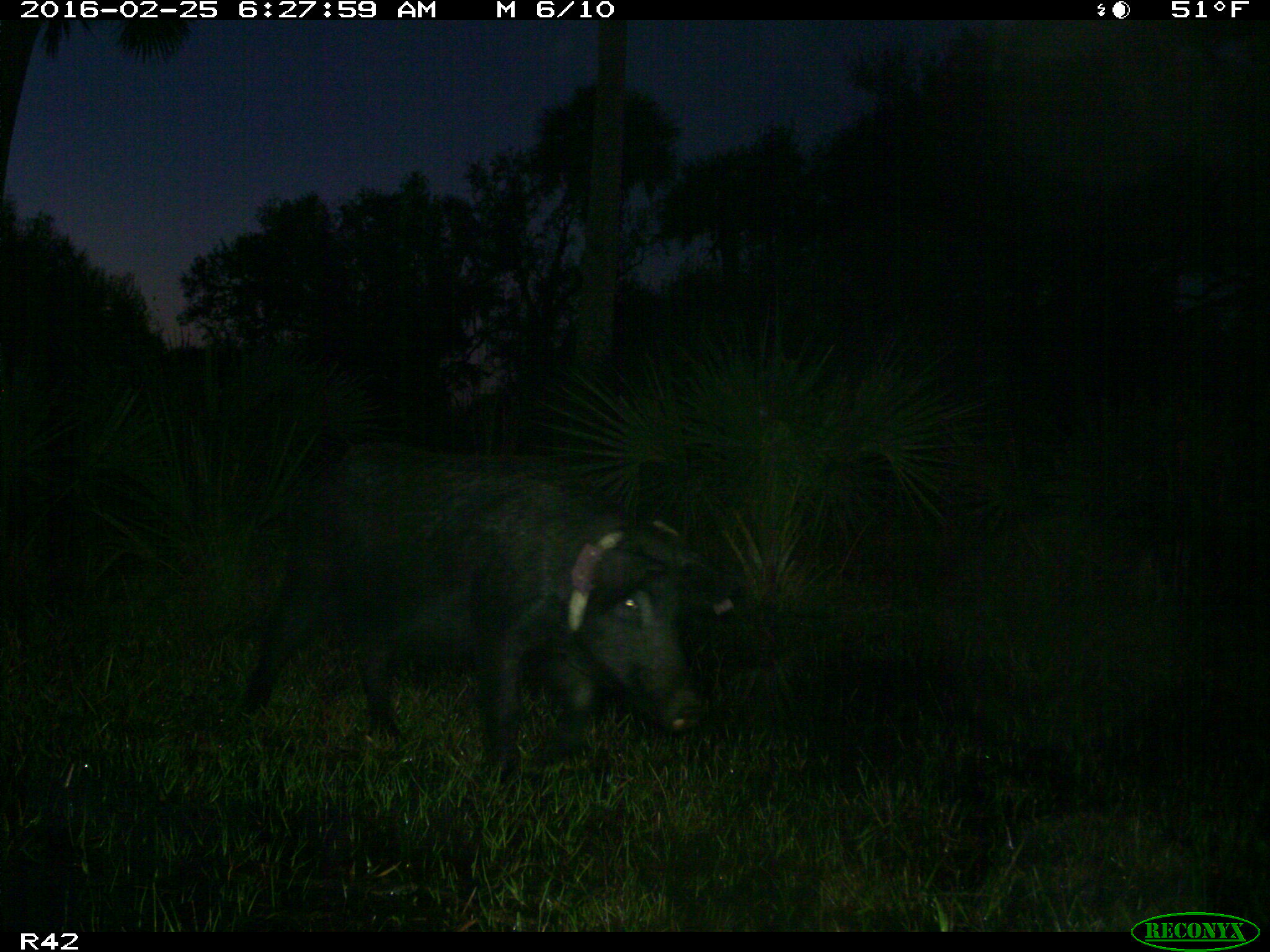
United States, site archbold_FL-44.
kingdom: Animalia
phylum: Chordata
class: Mammalia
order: Artiodactyla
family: Suidae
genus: Sus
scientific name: Sus scrofa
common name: wild boar